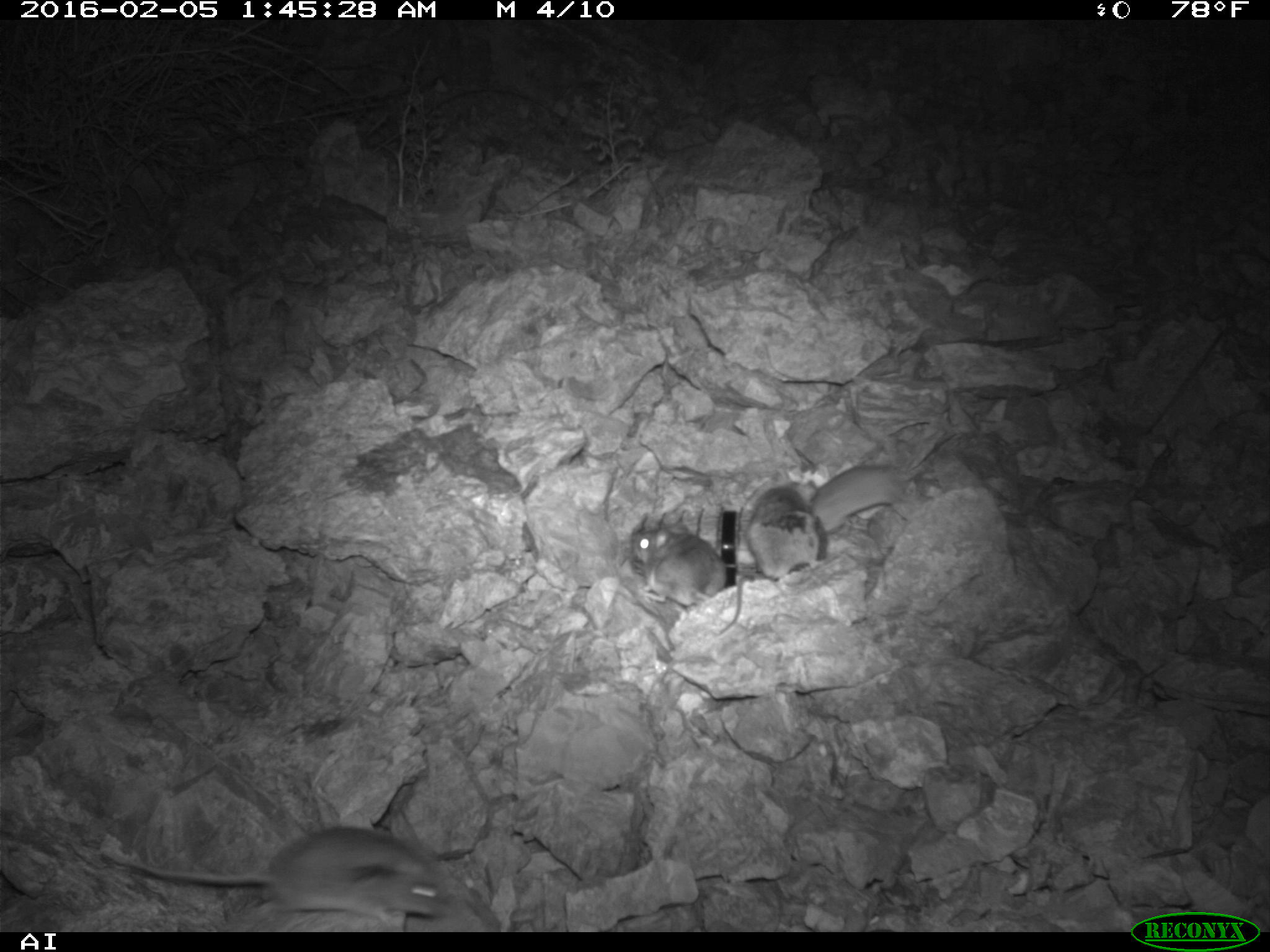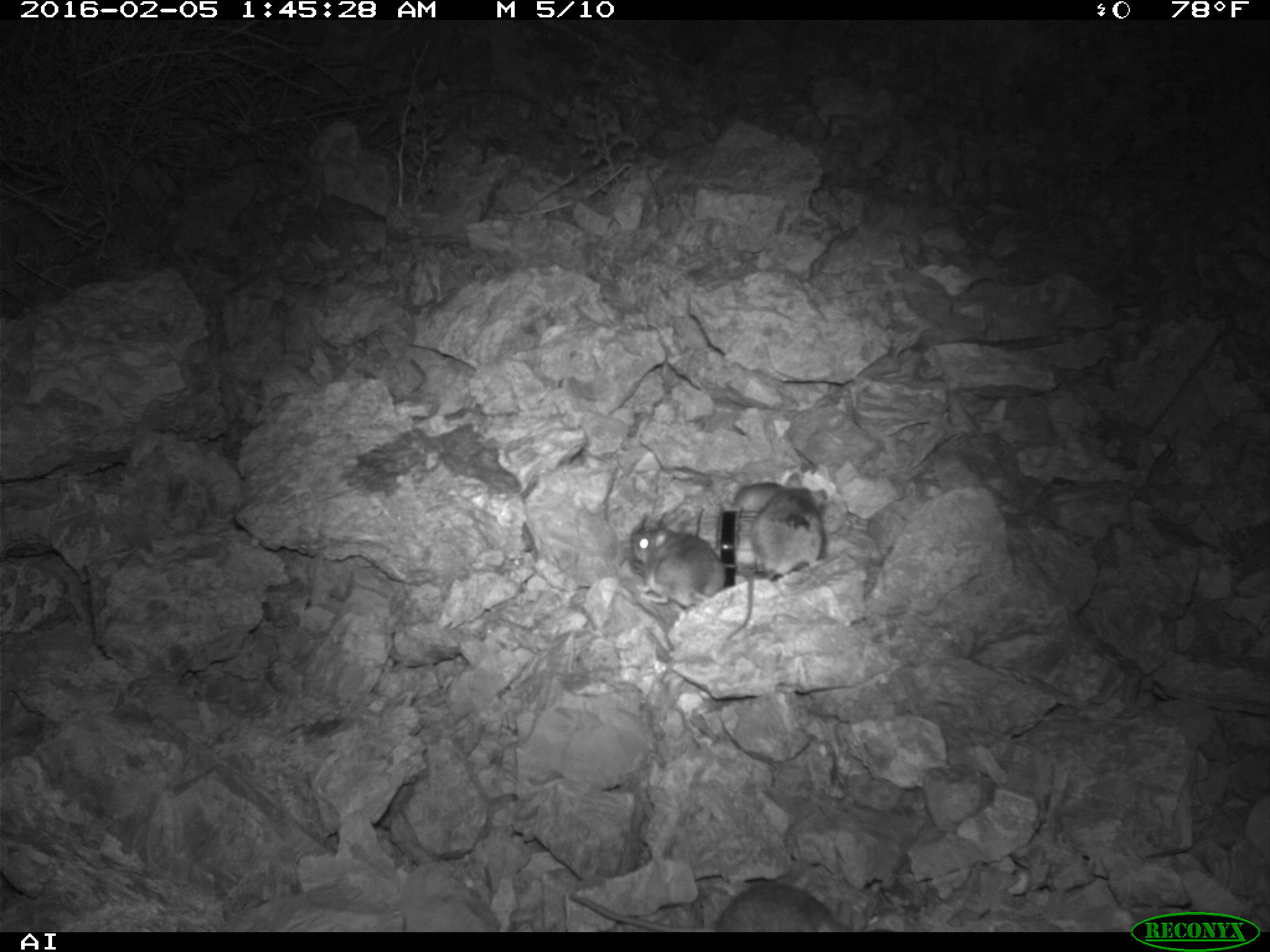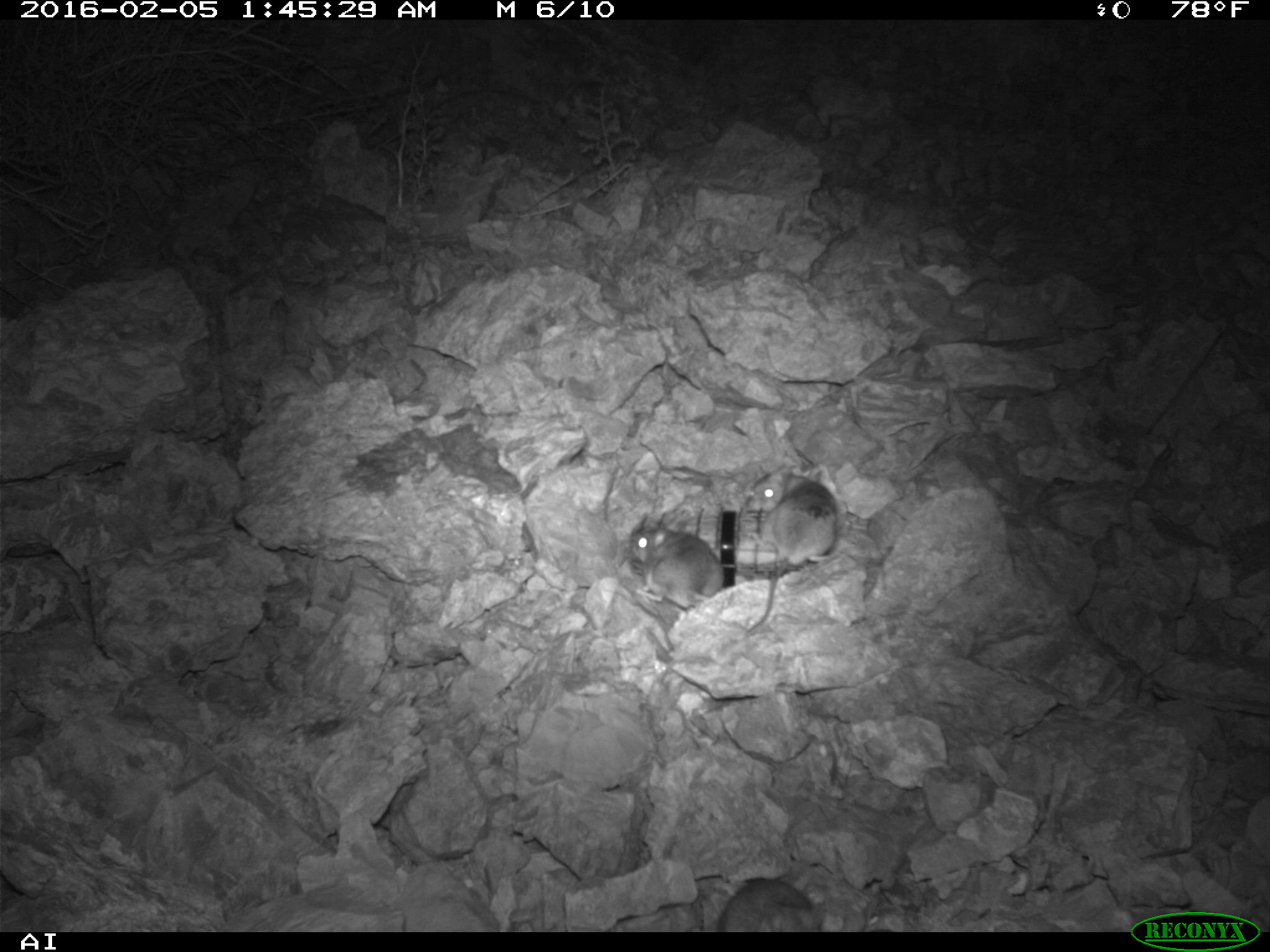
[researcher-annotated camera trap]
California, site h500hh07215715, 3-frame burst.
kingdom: Animalia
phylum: Chordata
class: Mammalia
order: Rodentia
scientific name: Rodentia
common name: rodent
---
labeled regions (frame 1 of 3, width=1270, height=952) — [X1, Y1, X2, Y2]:
rodent: [100, 823, 453, 930]; [633, 523, 726, 608]; [743, 485, 820, 581]; [815, 463, 904, 533]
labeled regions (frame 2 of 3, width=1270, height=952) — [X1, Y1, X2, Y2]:
rodent: [561, 879, 862, 933]; [626, 511, 730, 623]; [724, 481, 779, 639]; [748, 474, 828, 581]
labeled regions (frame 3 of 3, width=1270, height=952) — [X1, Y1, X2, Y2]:
rodent: [743, 462, 843, 633]; [629, 511, 725, 612]; [719, 877, 824, 932]